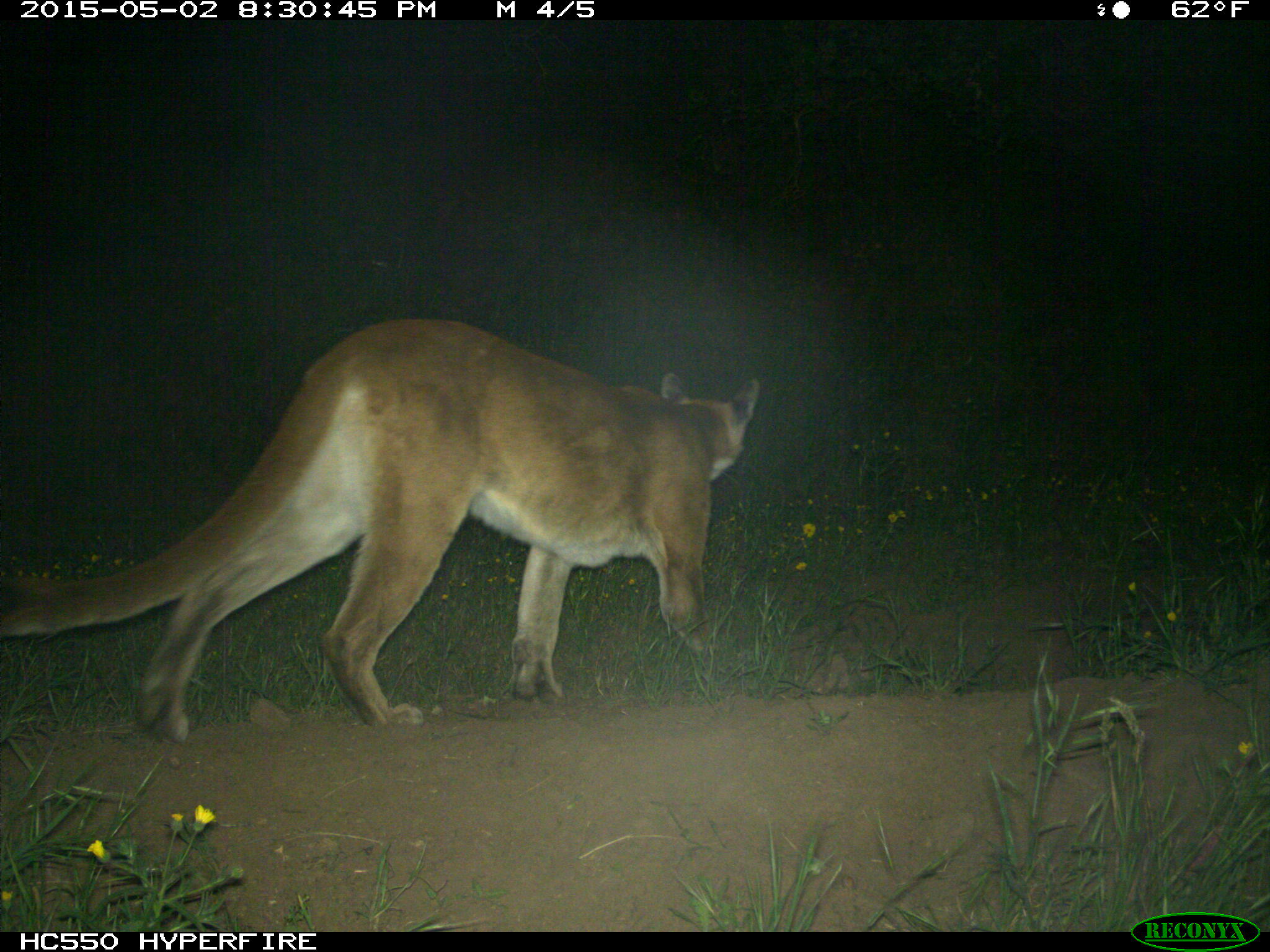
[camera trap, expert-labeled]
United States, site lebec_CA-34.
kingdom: Animalia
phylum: Chordata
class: Mammalia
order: Carnivora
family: Felidae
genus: Puma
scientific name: Puma concolor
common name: mountain lion